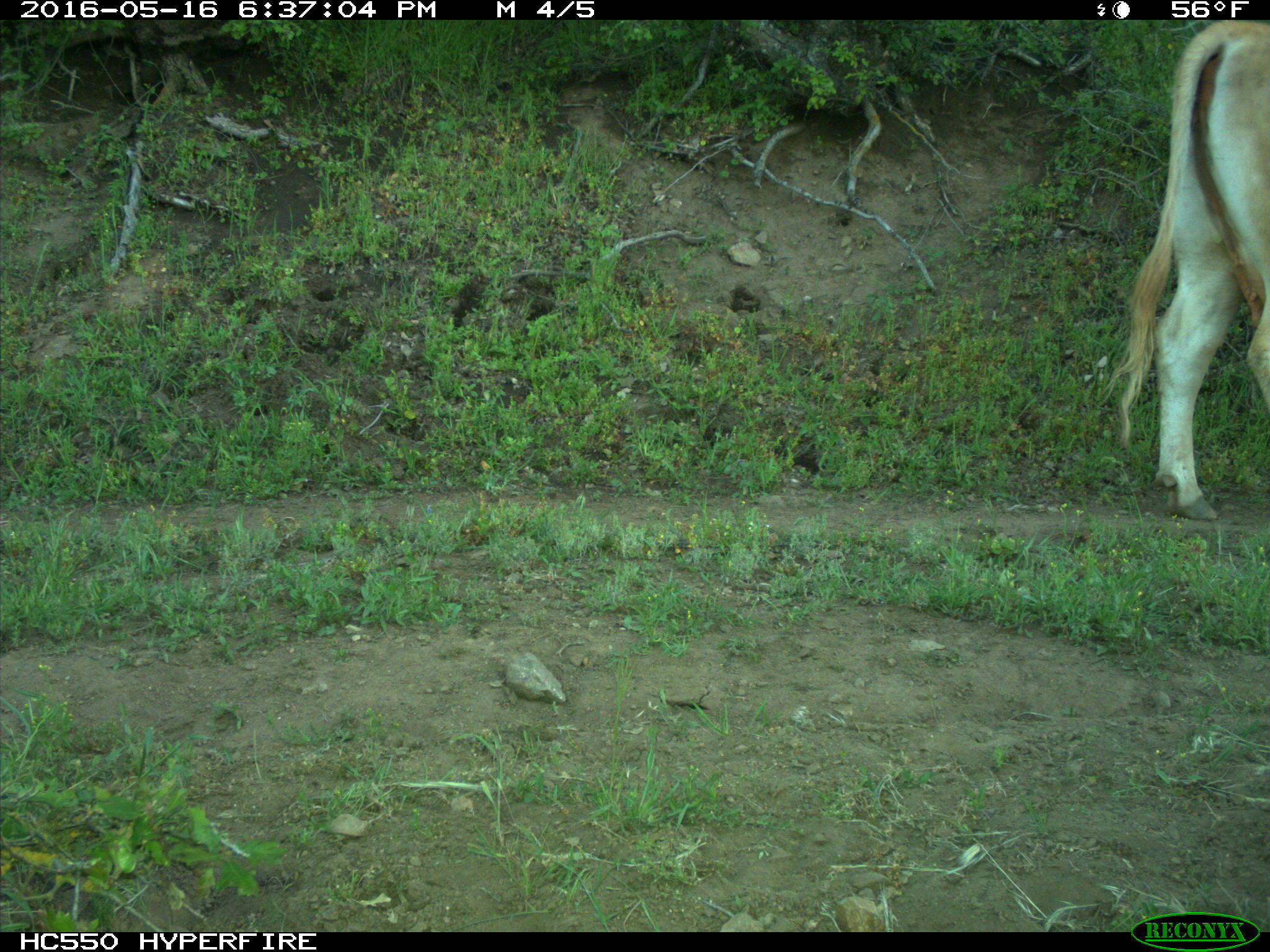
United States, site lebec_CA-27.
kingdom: Animalia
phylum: Chordata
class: Mammalia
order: Artiodactyla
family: Bovidae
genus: Bos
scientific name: Bos taurus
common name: domestic cow